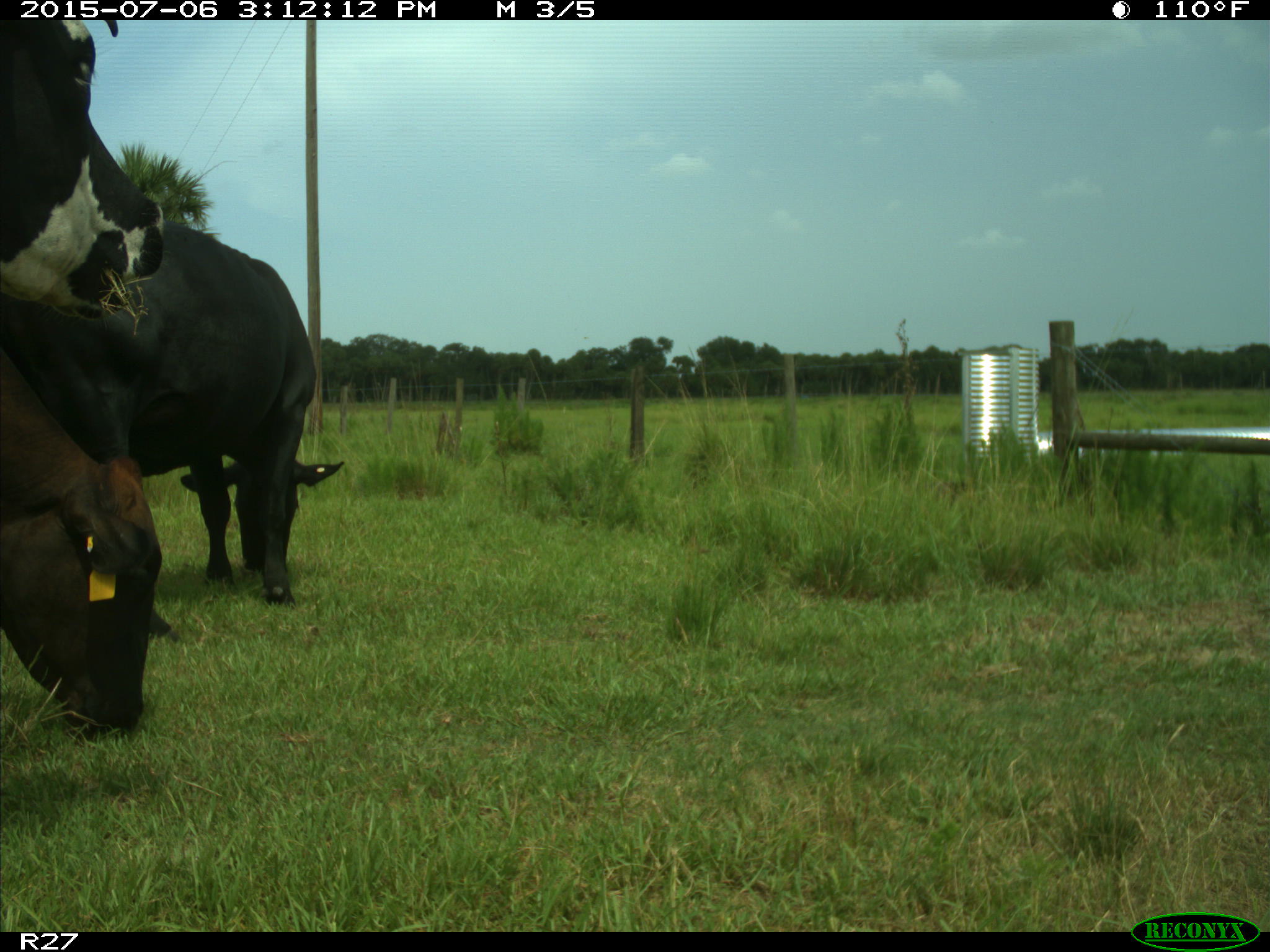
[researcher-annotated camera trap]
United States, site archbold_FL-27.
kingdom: Animalia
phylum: Chordata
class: Mammalia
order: Artiodactyla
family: Bovidae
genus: Bos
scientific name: Bos taurus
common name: domestic cow